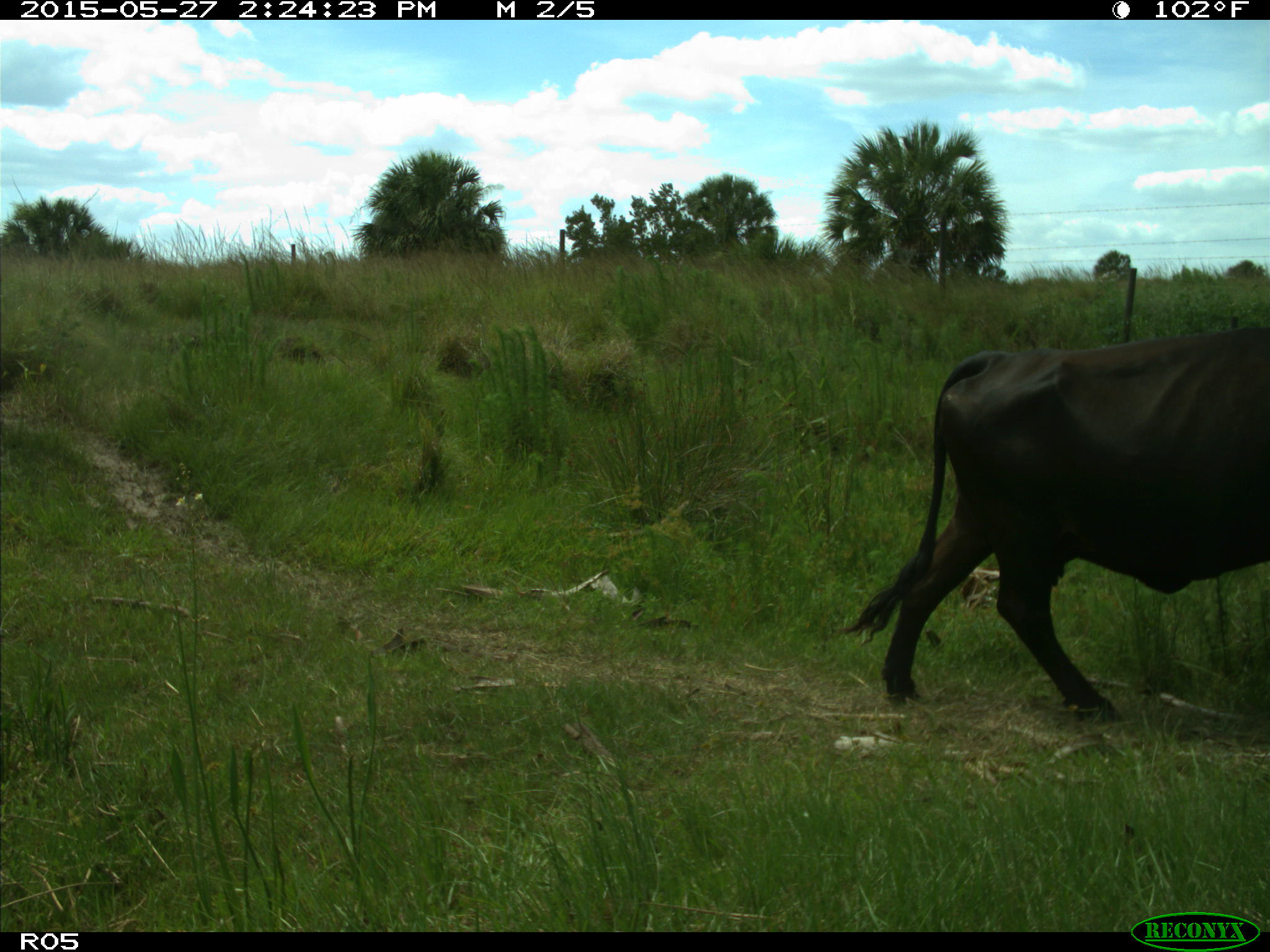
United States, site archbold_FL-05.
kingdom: Animalia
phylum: Chordata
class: Mammalia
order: Artiodactyla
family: Bovidae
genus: Bos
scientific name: Bos taurus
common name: domestic cow